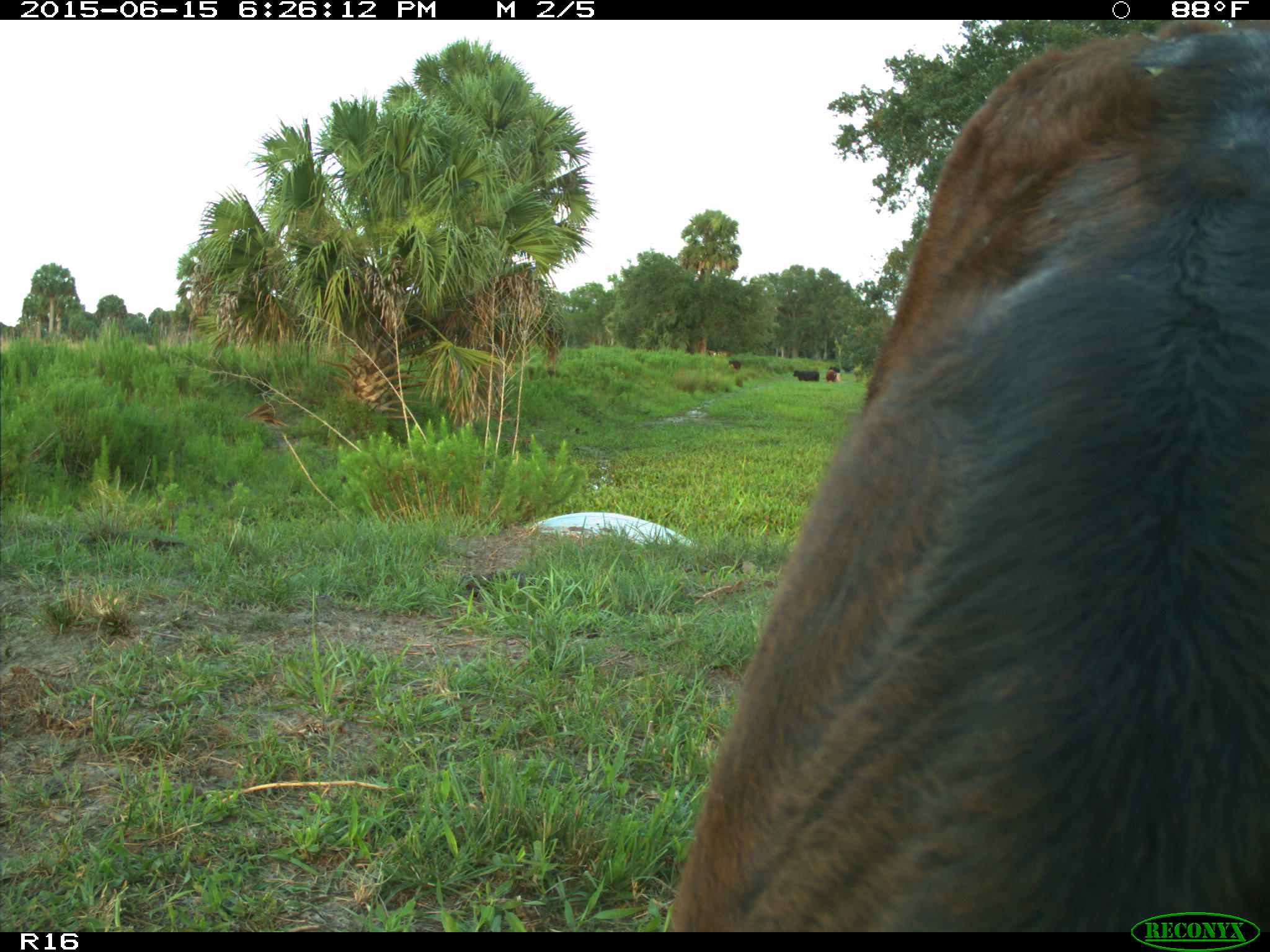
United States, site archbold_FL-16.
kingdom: Animalia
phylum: Chordata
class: Mammalia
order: Artiodactyla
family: Bovidae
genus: Bos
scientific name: Bos taurus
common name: domestic cow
Bos taurus (domestic cow).